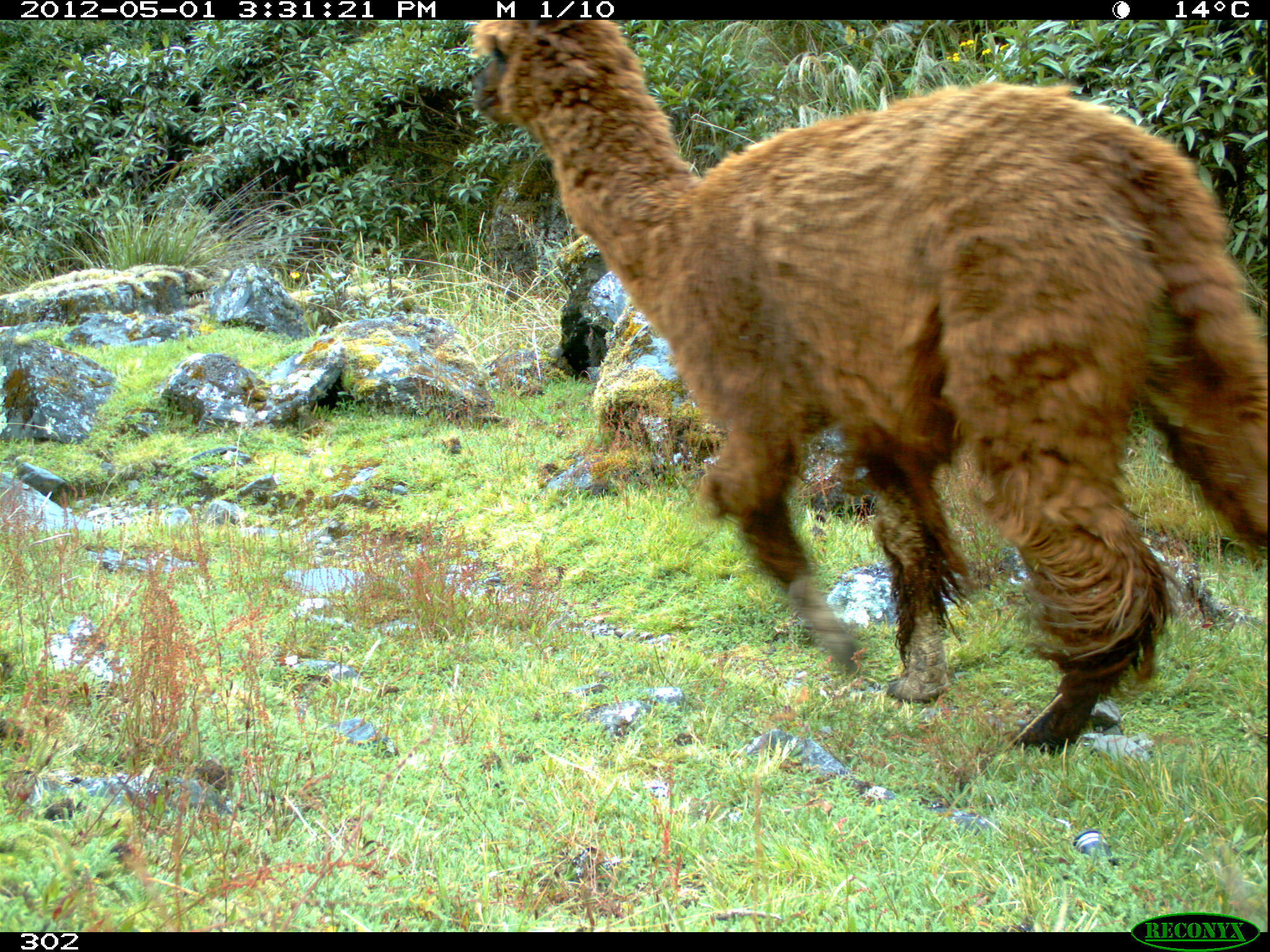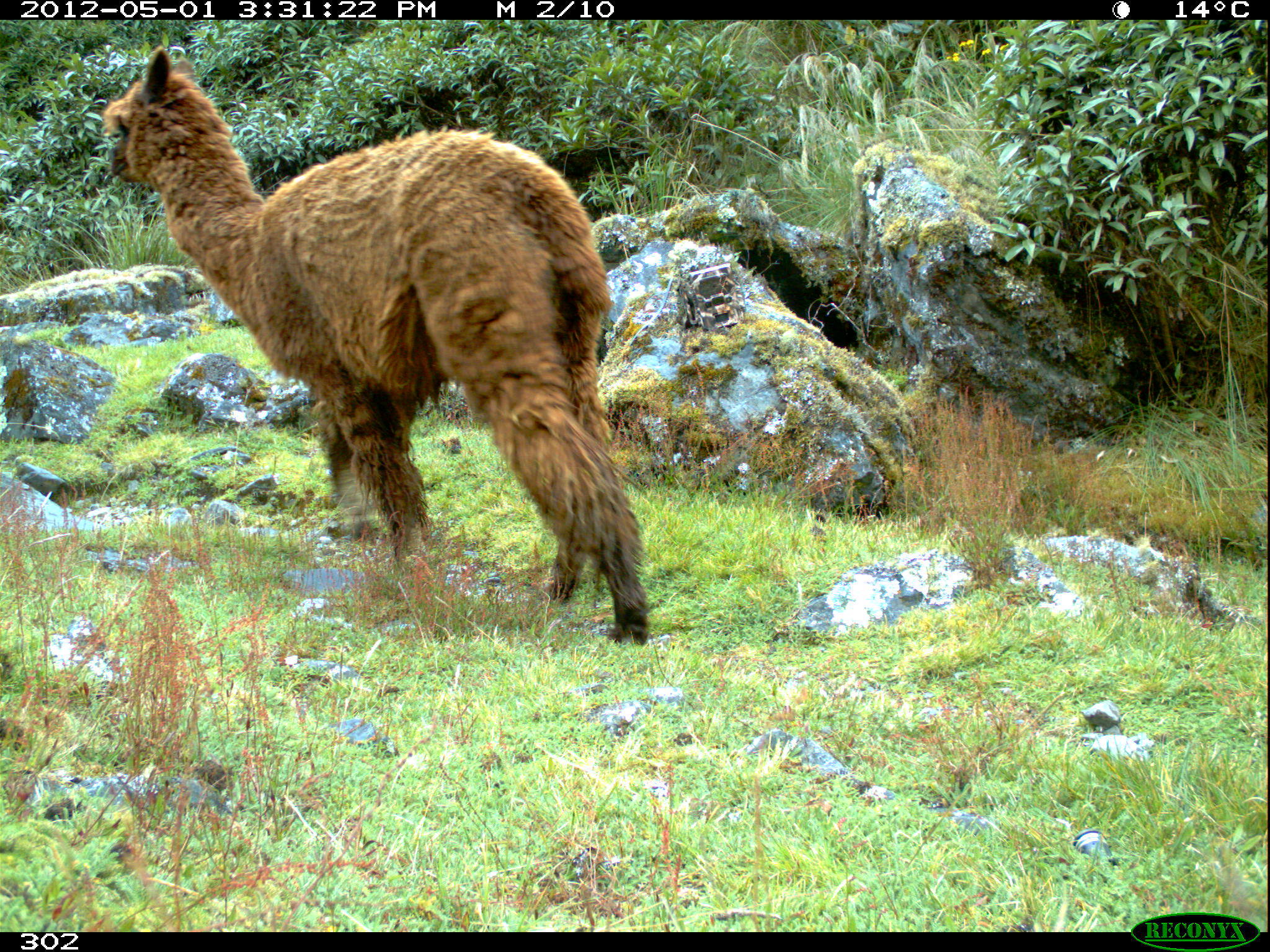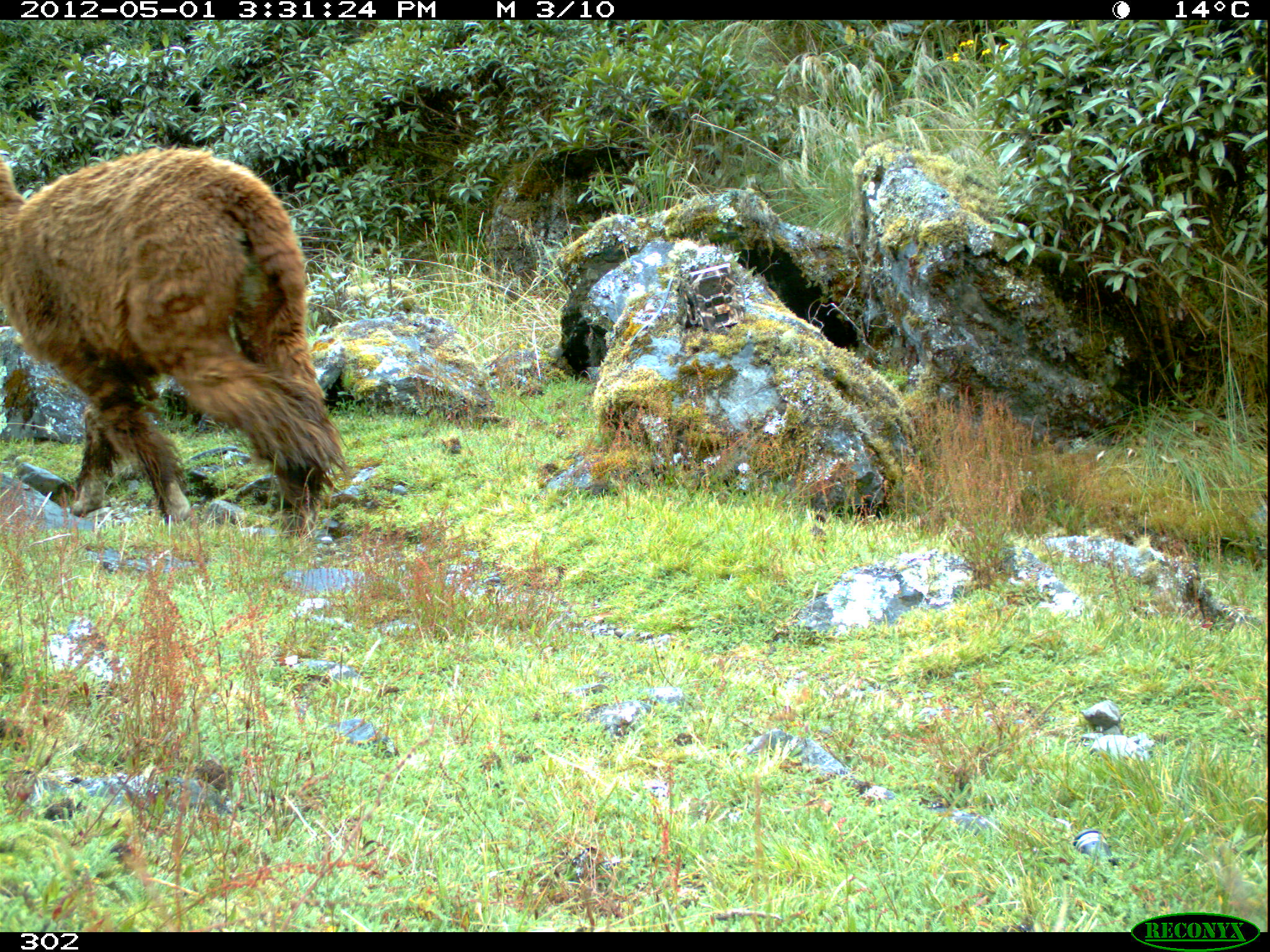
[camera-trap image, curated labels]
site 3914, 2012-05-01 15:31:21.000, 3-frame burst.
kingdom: Animalia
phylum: Chordata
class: Mammalia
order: Artiodactyla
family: Camelidae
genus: Vicugna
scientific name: Vicugna pacos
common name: alpaca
Vicugna pacos (alpaca).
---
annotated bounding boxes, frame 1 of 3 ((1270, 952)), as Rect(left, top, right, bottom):
vicugna pacos: Rect(470, 20, 1268, 751)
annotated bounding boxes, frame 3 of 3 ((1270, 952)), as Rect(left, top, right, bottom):
vicugna pacos: Rect(0, 147, 350, 540)